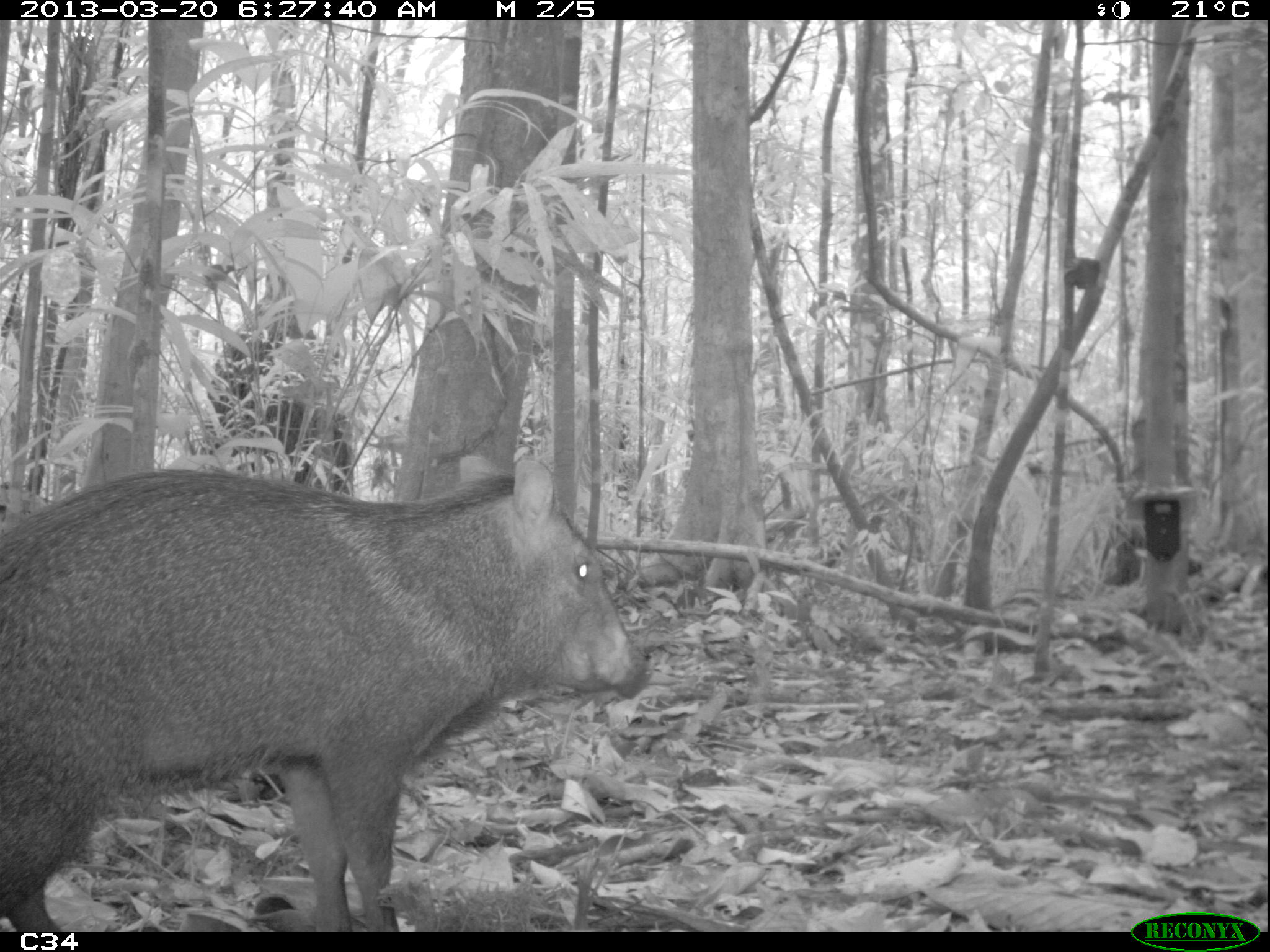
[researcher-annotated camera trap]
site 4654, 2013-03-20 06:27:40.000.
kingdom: Animalia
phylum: Chordata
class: Mammalia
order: Artiodactyla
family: Tayassuidae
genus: Pecari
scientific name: Pecari tajacu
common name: collared peccary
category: tayassu tajacu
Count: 2.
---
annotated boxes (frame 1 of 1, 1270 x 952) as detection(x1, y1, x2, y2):
tayassu tajacu: detection(0, 452, 646, 931)